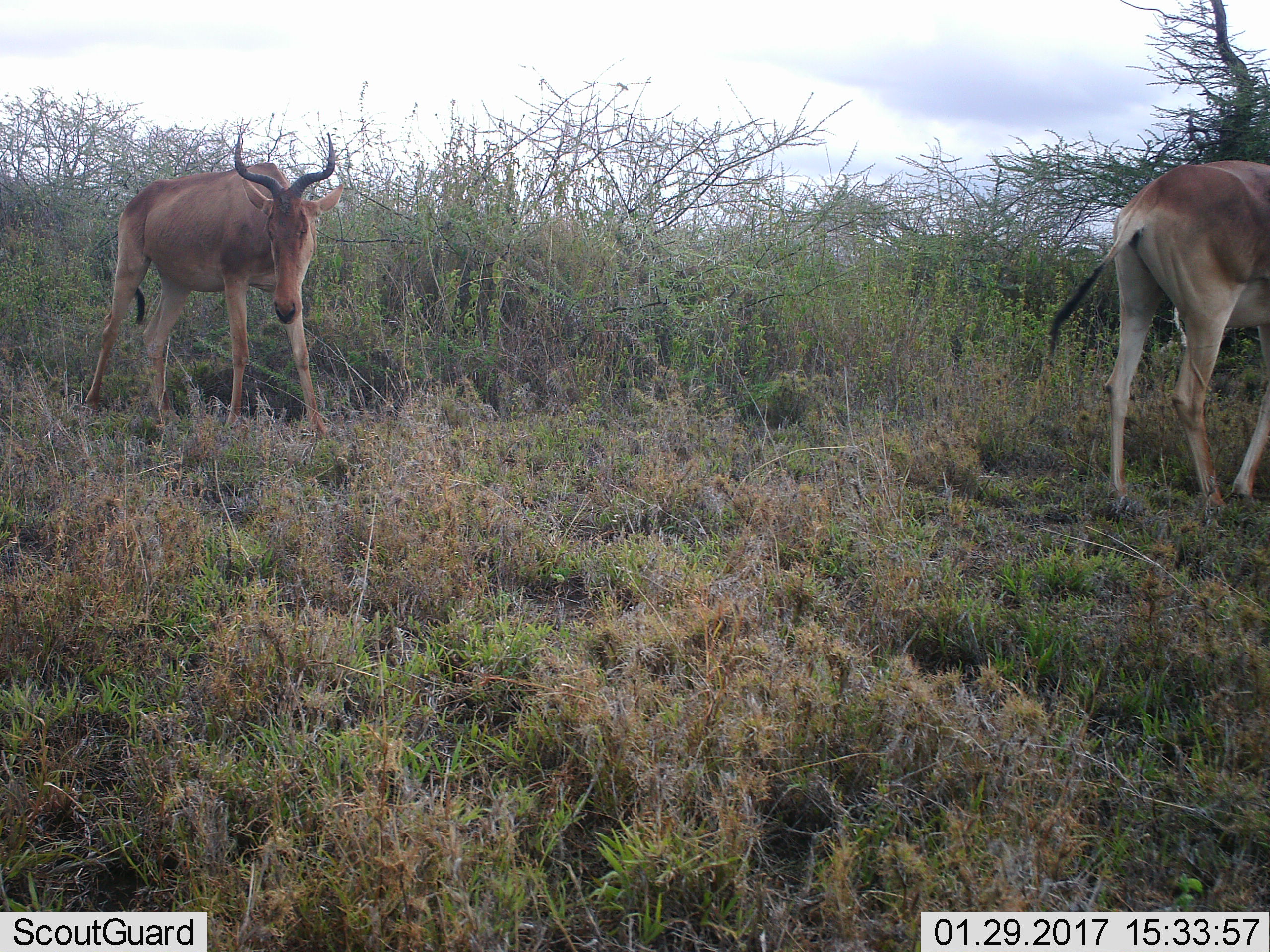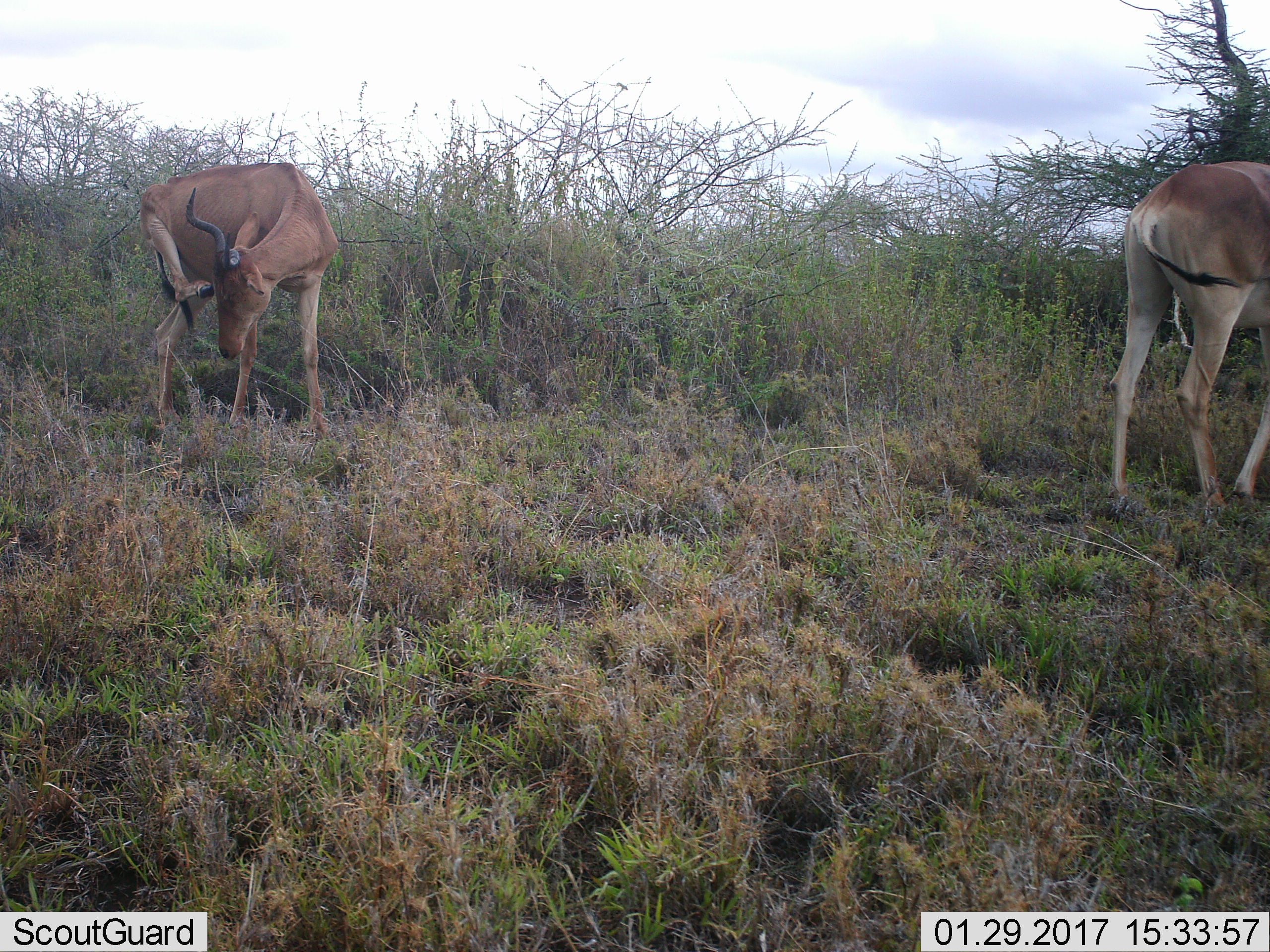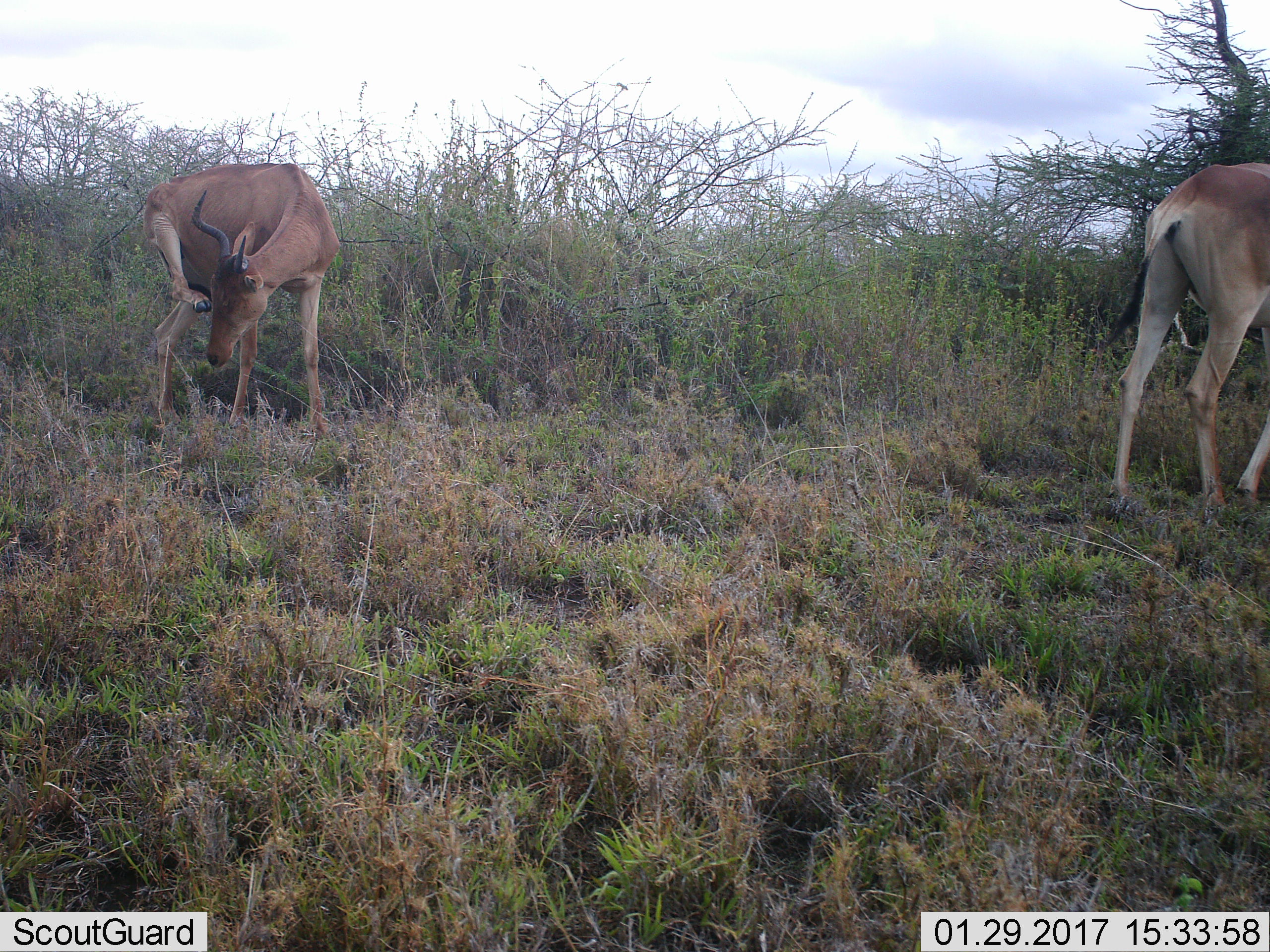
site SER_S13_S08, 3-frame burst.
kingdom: Animalia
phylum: Chordata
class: Mammalia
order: Artiodactyla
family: Bovidae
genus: Alcelaphus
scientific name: Alcelaphus buselaphus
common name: hartebeest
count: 2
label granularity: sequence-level